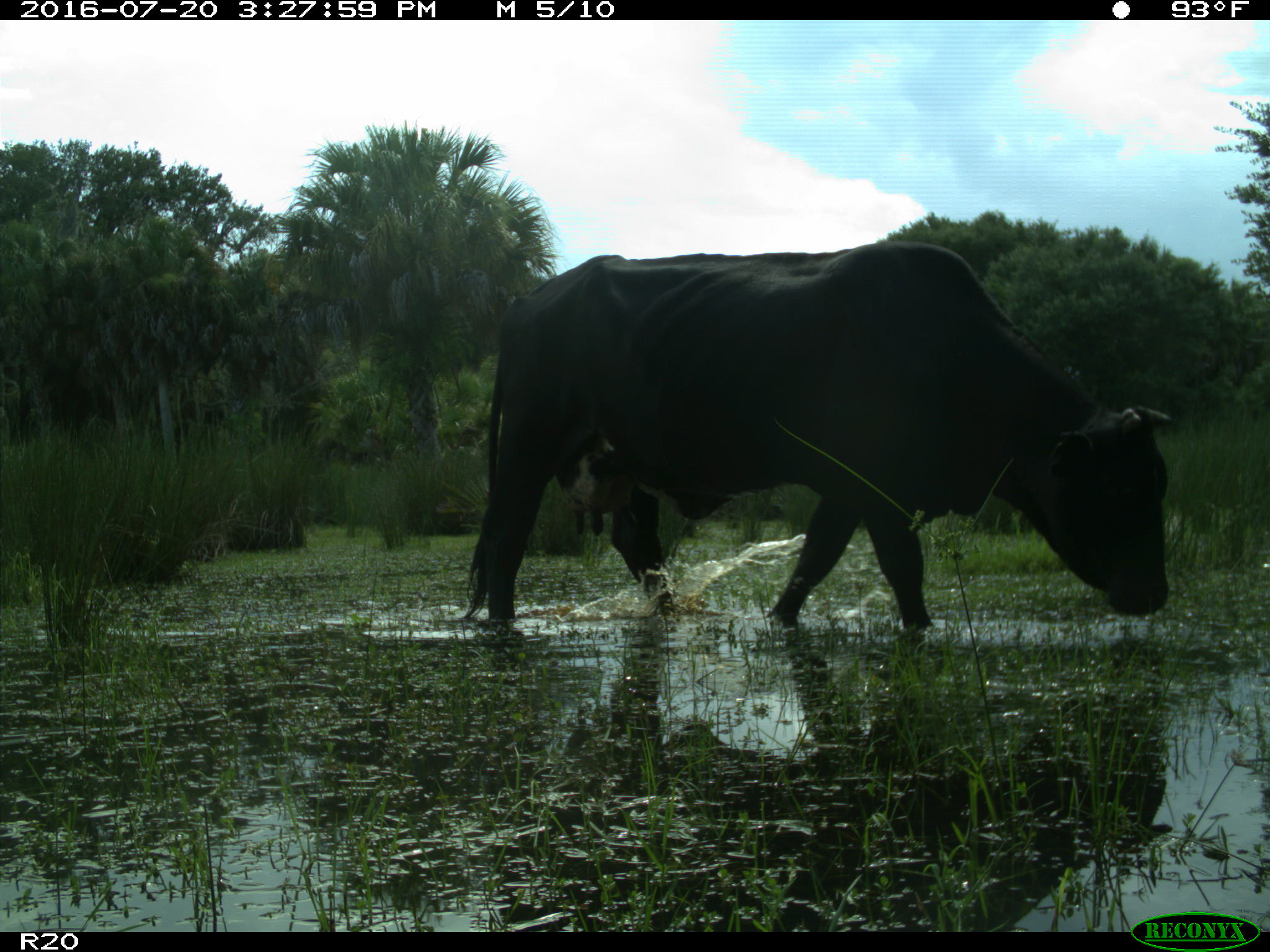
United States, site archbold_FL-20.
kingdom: Animalia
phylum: Chordata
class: Mammalia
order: Artiodactyla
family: Bovidae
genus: Bos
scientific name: Bos taurus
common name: domestic cow